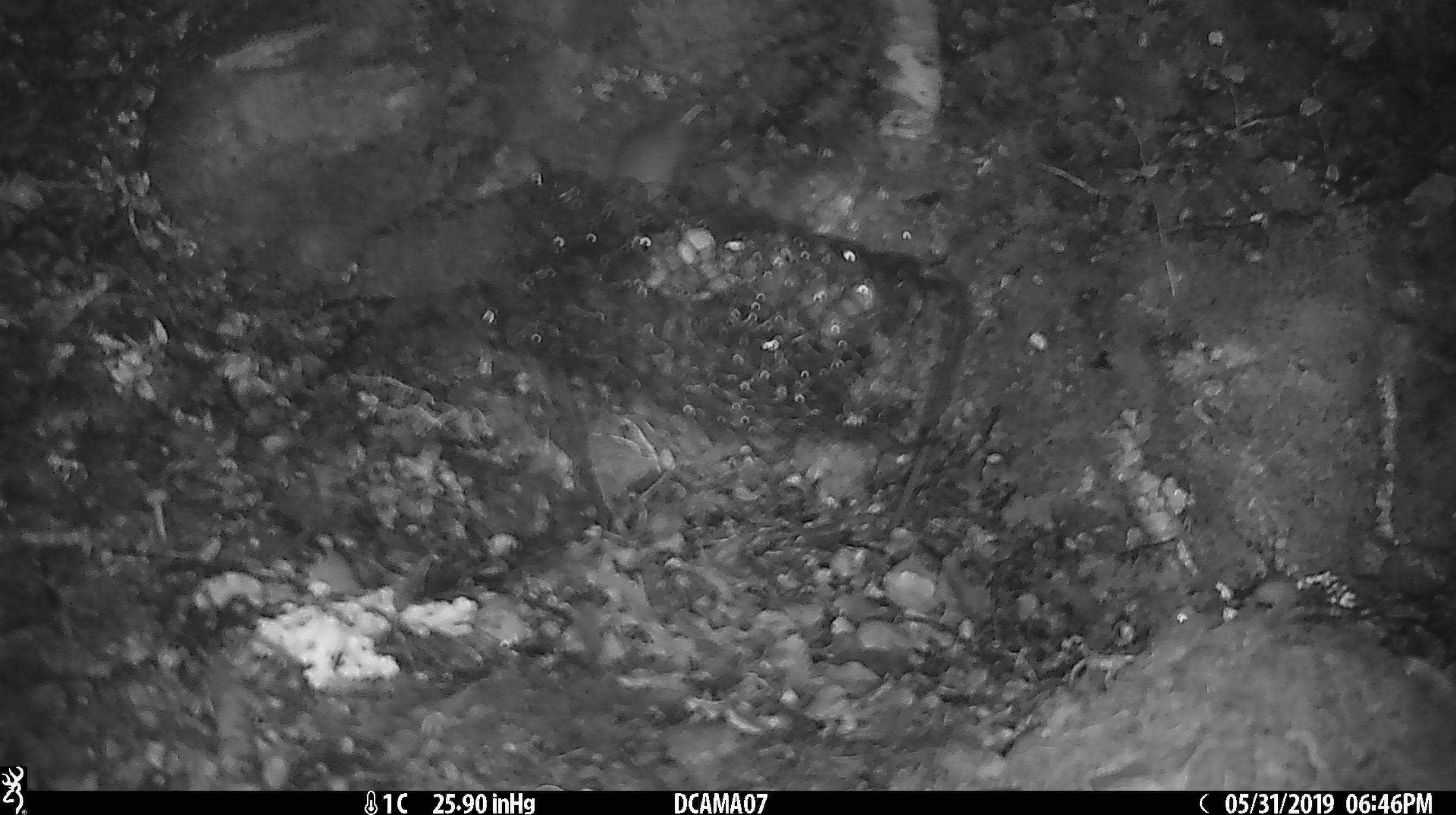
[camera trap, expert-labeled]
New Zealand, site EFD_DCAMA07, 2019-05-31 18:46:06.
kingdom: Animalia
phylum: Chordata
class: Mammalia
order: Rodentia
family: Muridae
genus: Mus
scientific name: Mus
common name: mouse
Mouse (Mus).